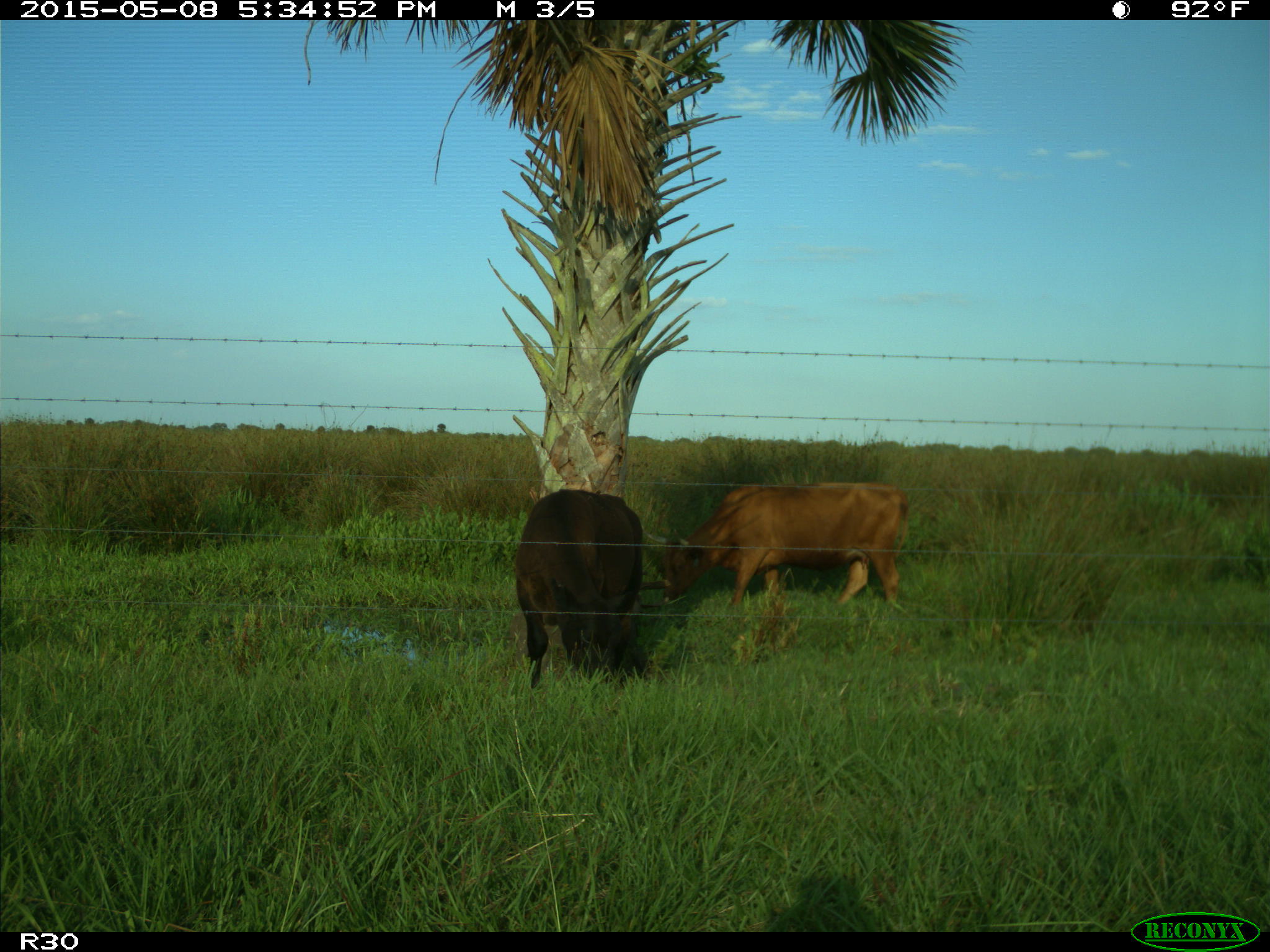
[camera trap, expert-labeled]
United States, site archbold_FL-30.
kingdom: Animalia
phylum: Chordata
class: Mammalia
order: Artiodactyla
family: Bovidae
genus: Bos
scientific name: Bos taurus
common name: domestic cow